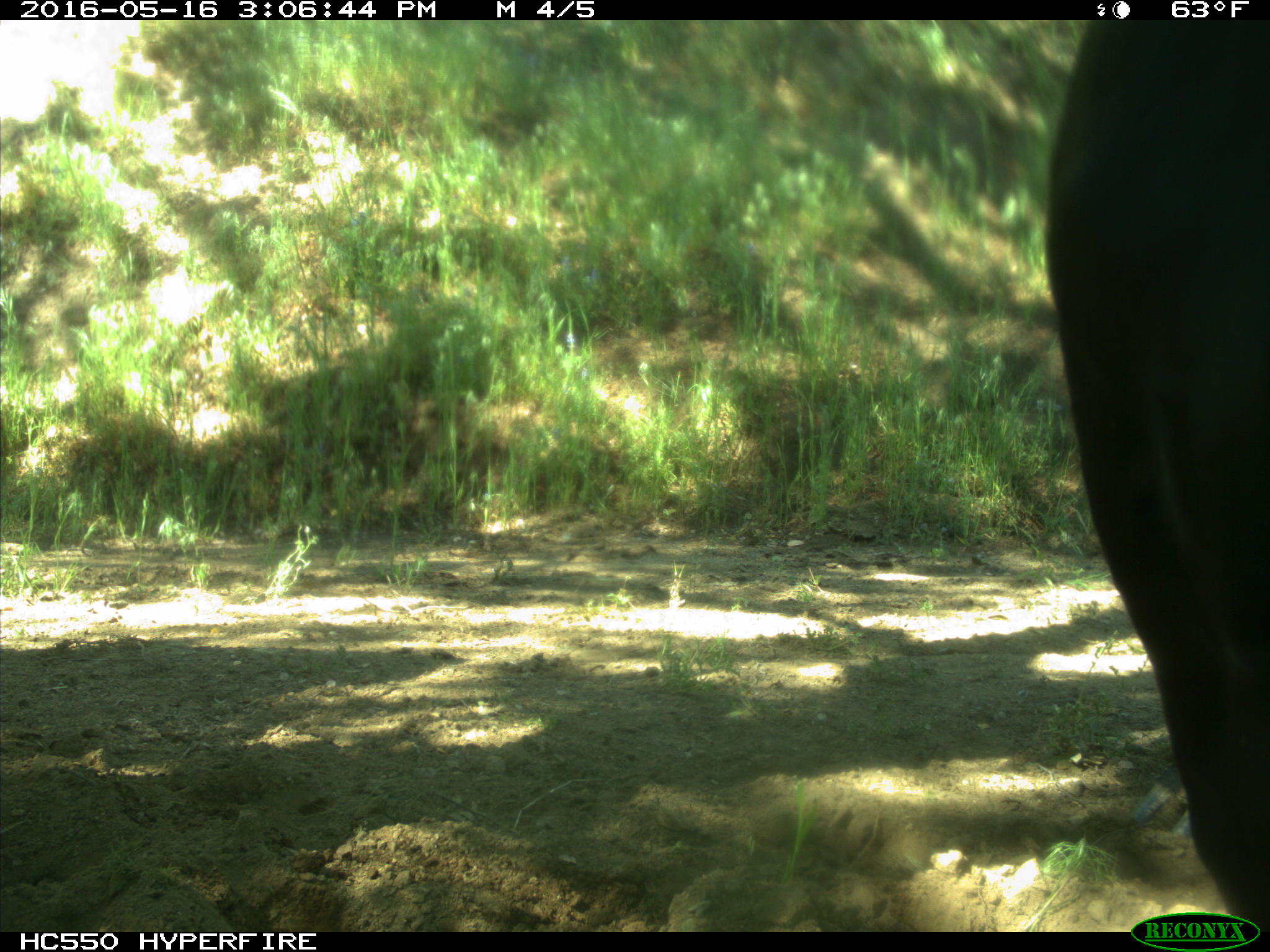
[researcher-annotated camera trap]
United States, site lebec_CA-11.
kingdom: Animalia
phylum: Chordata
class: Mammalia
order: Artiodactyla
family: Bovidae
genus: Bos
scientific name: Bos taurus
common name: domestic cow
Bos taurus (domestic cow).